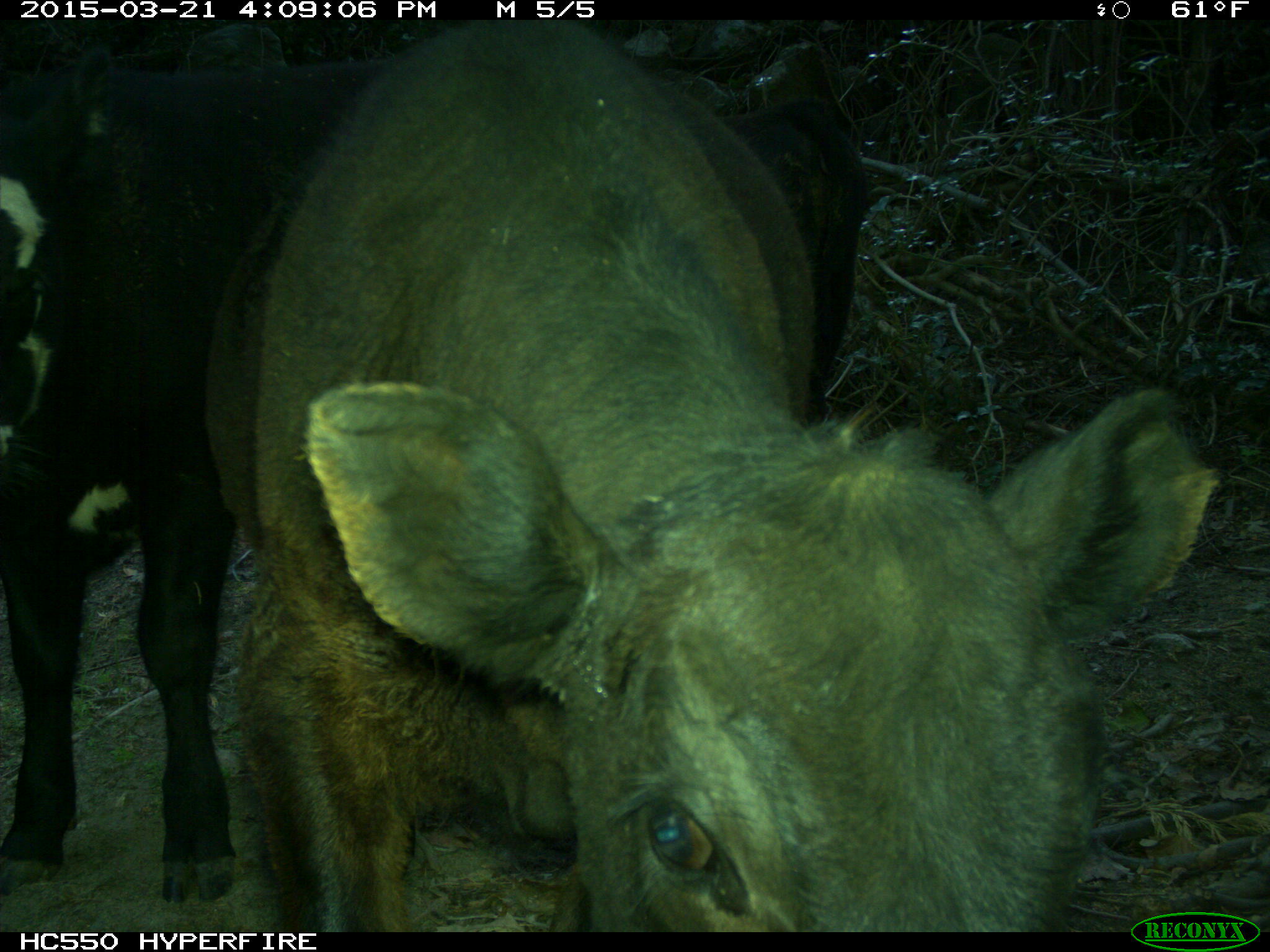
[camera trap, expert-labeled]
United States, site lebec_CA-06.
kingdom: Animalia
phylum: Chordata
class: Mammalia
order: Artiodactyla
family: Bovidae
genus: Bos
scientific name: Bos taurus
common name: domestic cow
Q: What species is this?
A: Bos taurus (domestic cow).